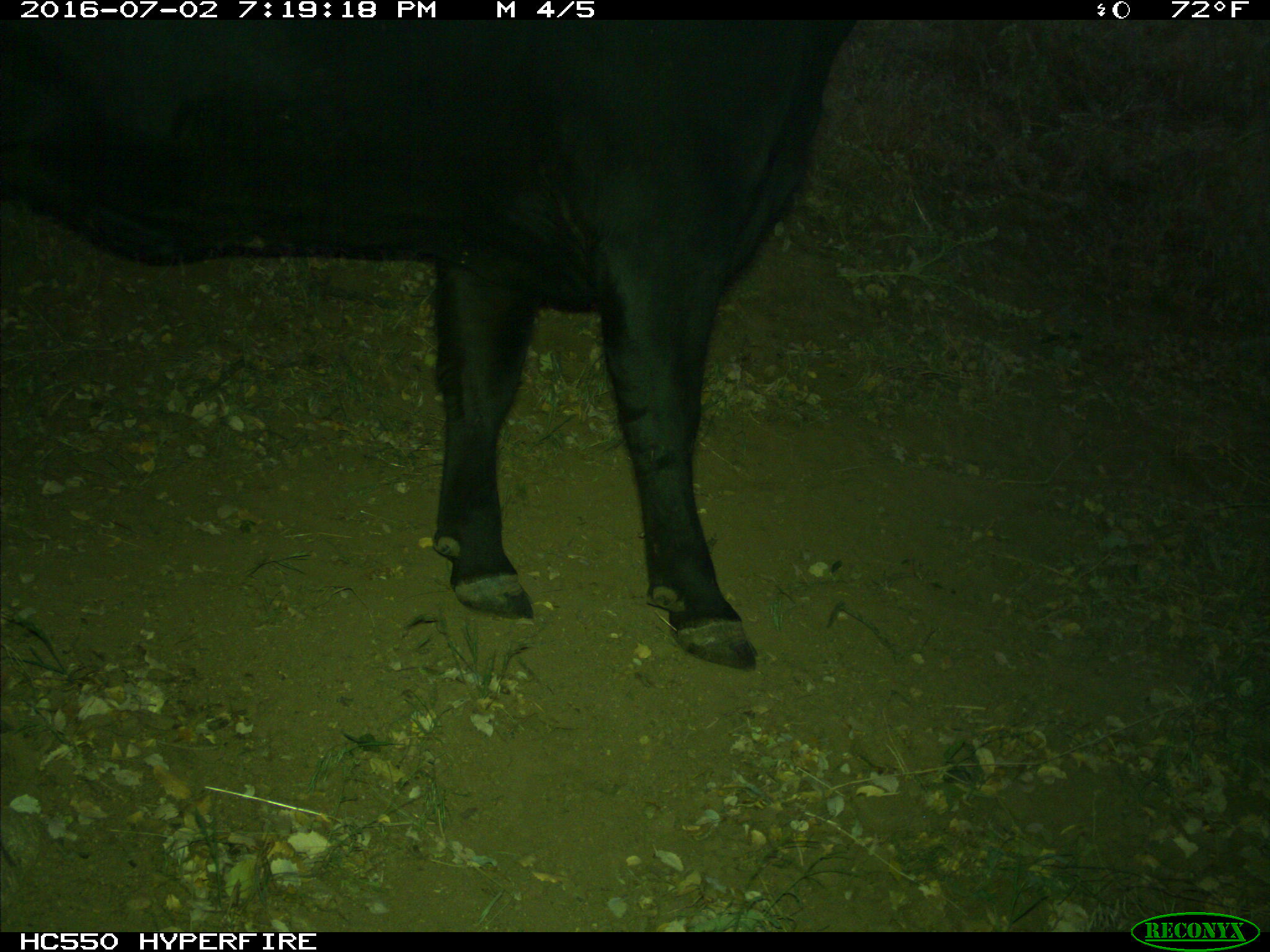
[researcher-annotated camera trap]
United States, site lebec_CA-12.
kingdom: Animalia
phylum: Chordata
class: Mammalia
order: Artiodactyla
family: Bovidae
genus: Bos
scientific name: Bos taurus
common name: domestic cow